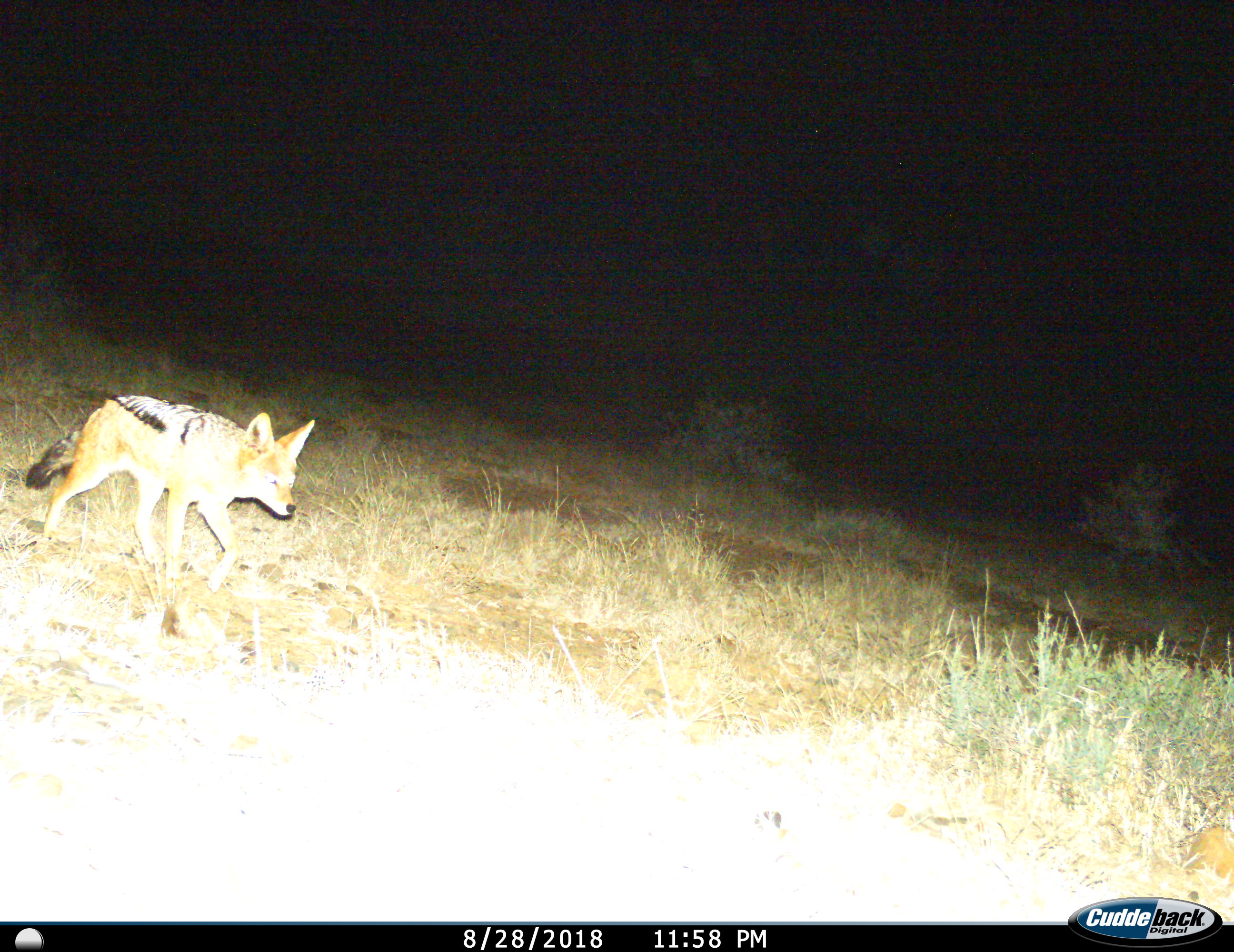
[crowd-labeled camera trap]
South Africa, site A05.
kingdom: Animalia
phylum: Chordata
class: Mammalia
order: Carnivora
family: Canidae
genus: Lupulella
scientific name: Lupulella mesomelas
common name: black-backed jackal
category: jackalblackbacked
Jackalblackbacked (black-backed jackal) (Lupulella mesomelas), count 1. Behavior (volunteer vote fractions): standing 0%, resting 0%, moving 100%, interacting 0%. Young present (vote fraction): 0%. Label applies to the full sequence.